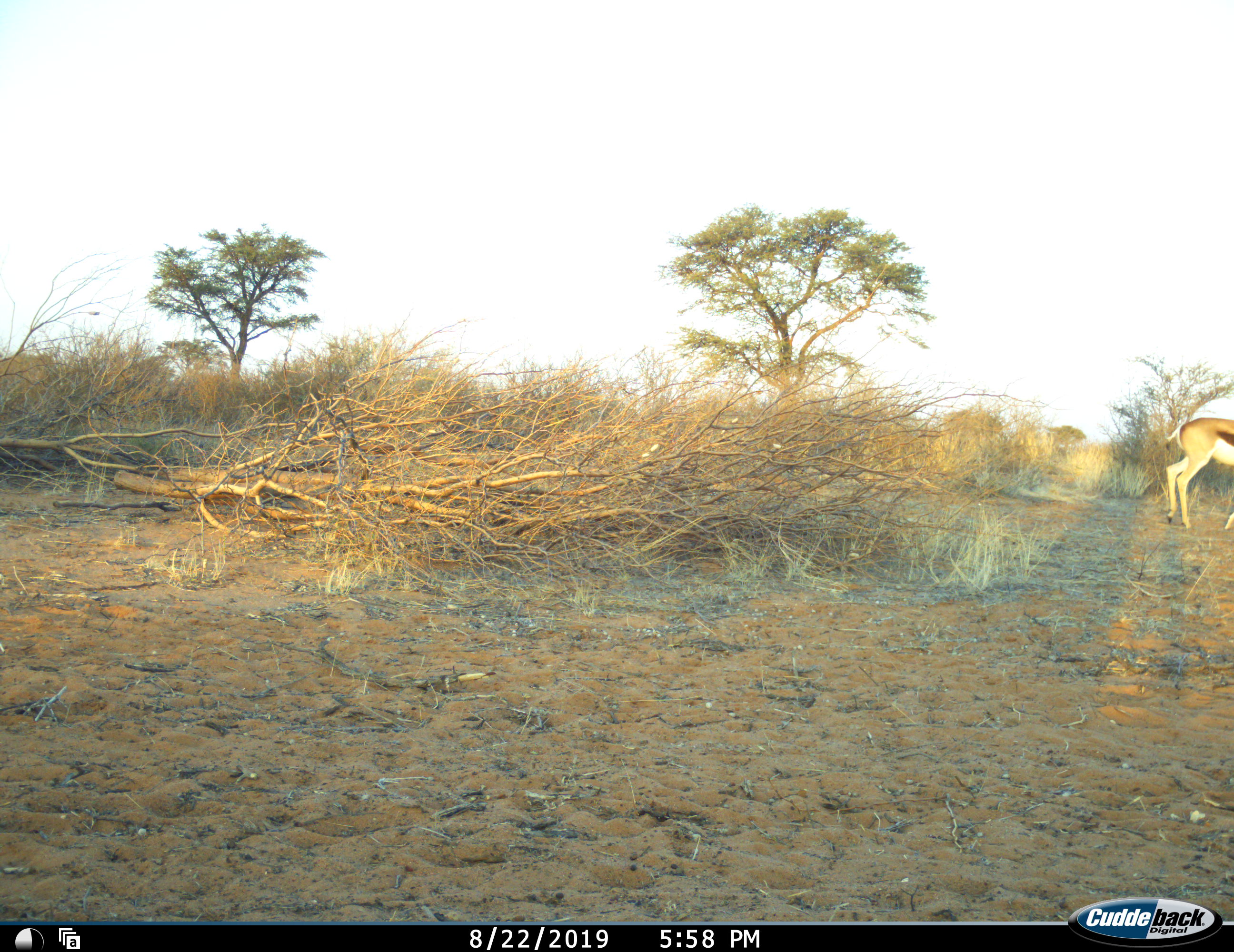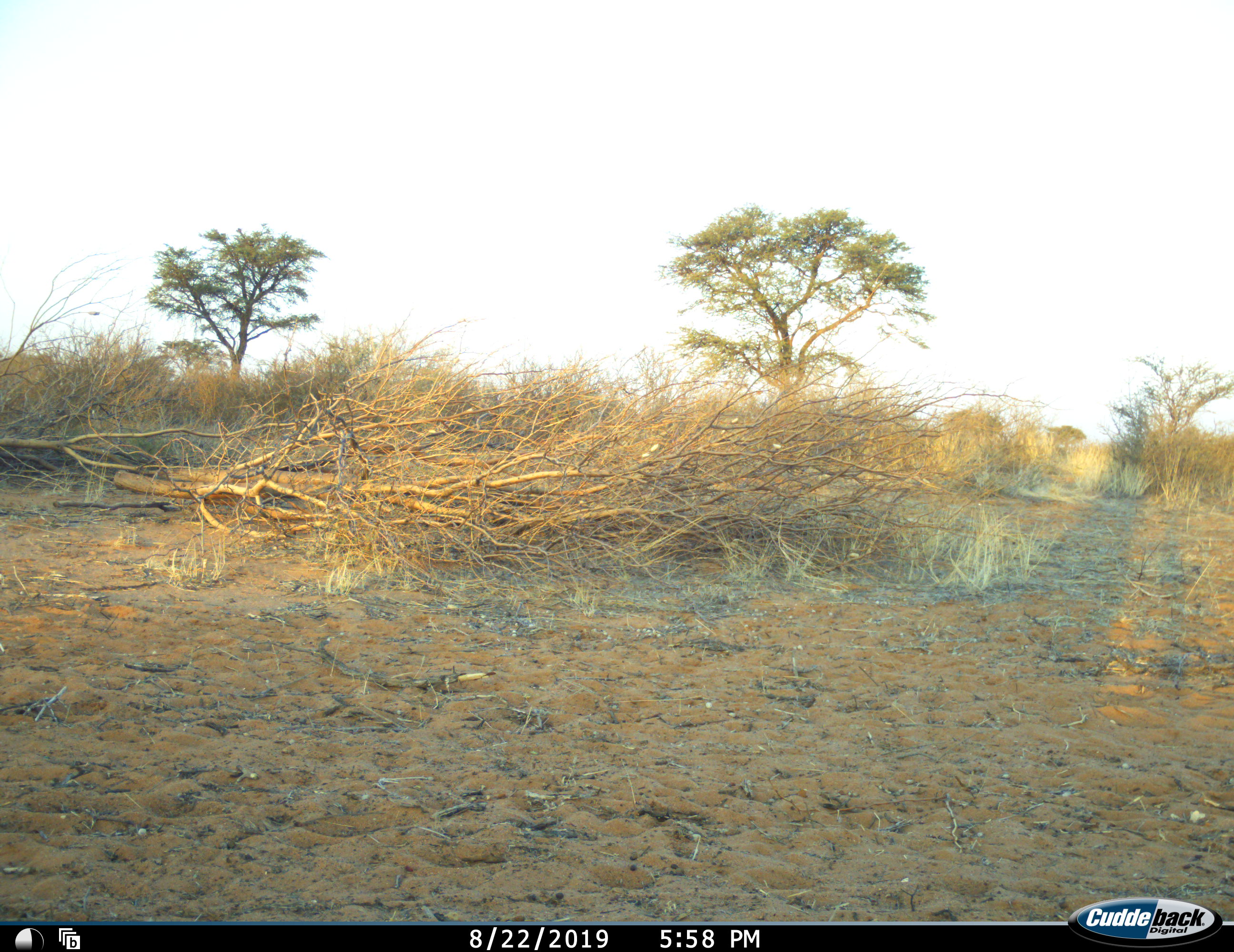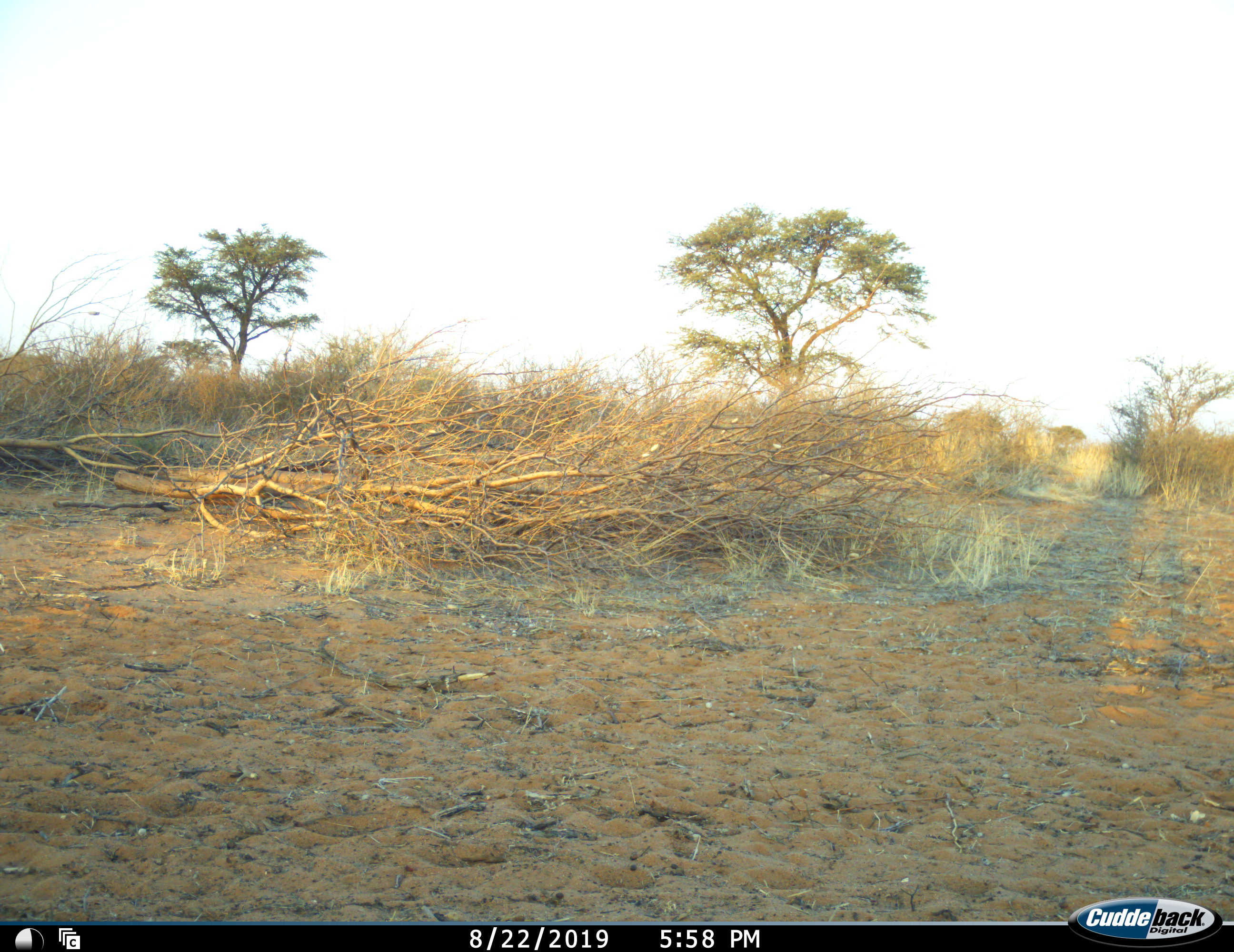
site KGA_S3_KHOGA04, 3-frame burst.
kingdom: Animalia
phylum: Chordata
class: Mammalia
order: Artiodactyla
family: Bovidae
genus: Antidorcas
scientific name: Antidorcas marsupialis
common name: springbok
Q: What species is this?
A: Springbok (Antidorcas marsupialis).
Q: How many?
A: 1.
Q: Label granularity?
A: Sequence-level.